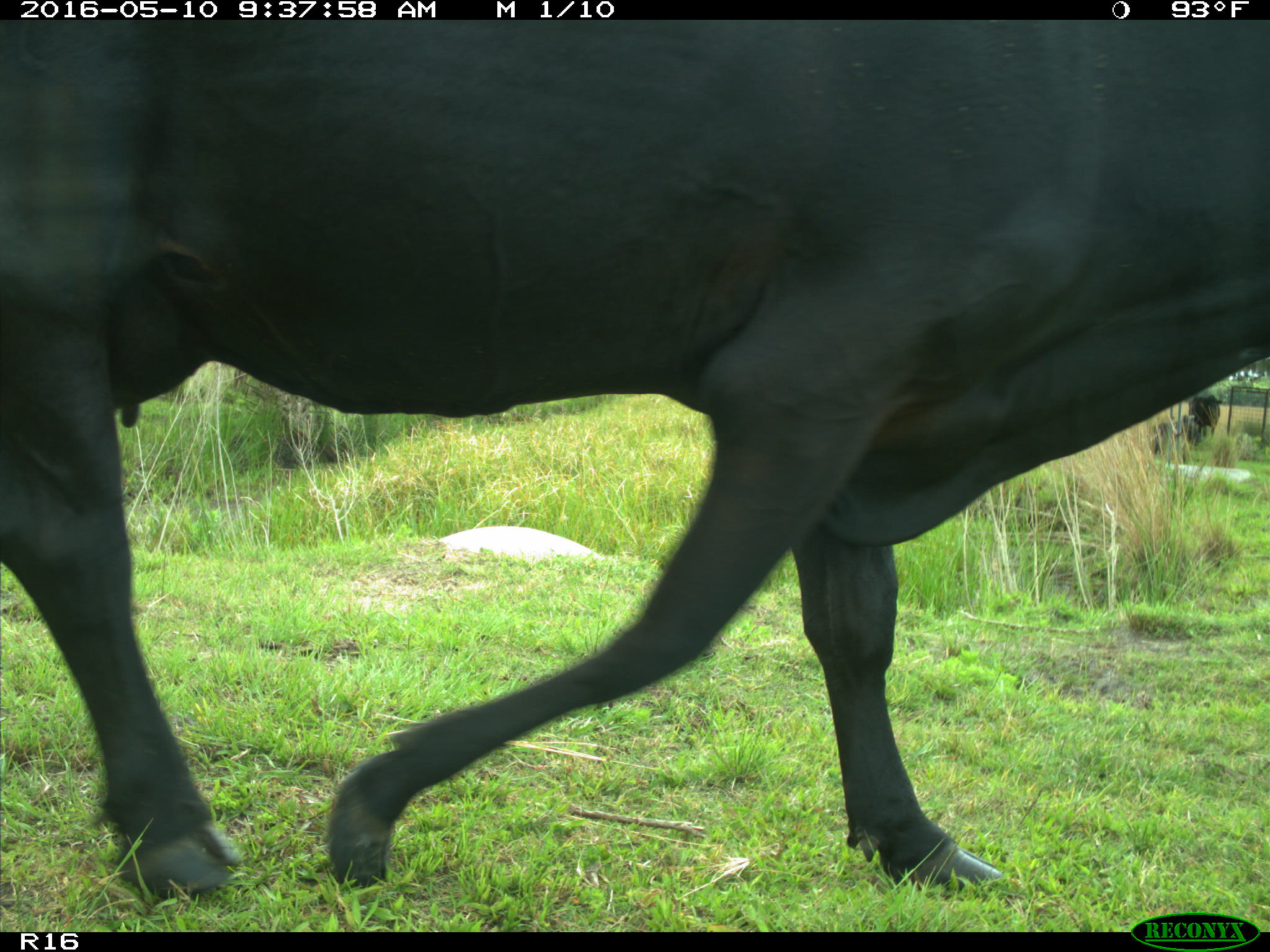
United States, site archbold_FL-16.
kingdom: Animalia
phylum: Chordata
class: Mammalia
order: Artiodactyla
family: Bovidae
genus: Bos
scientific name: Bos taurus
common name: domestic cow